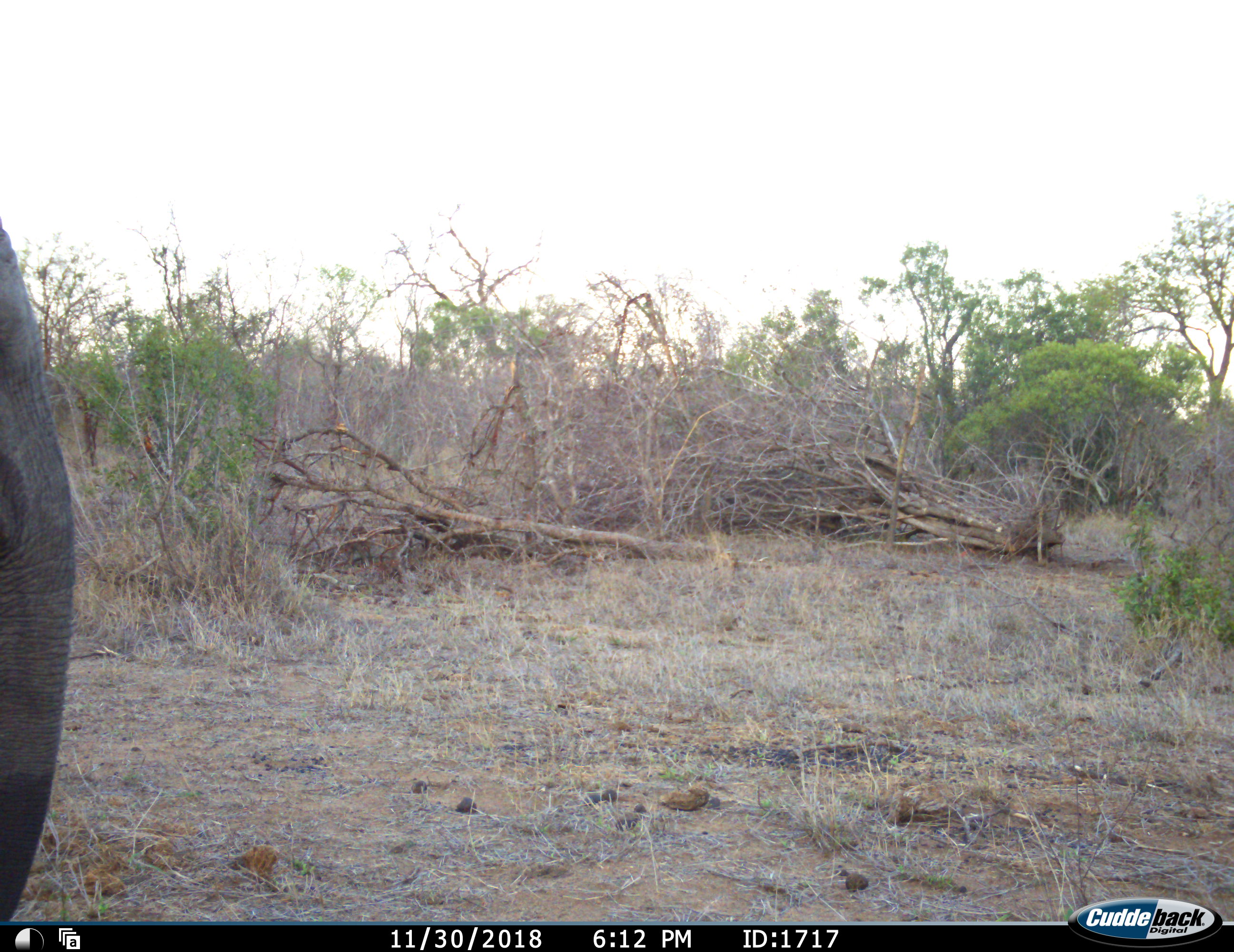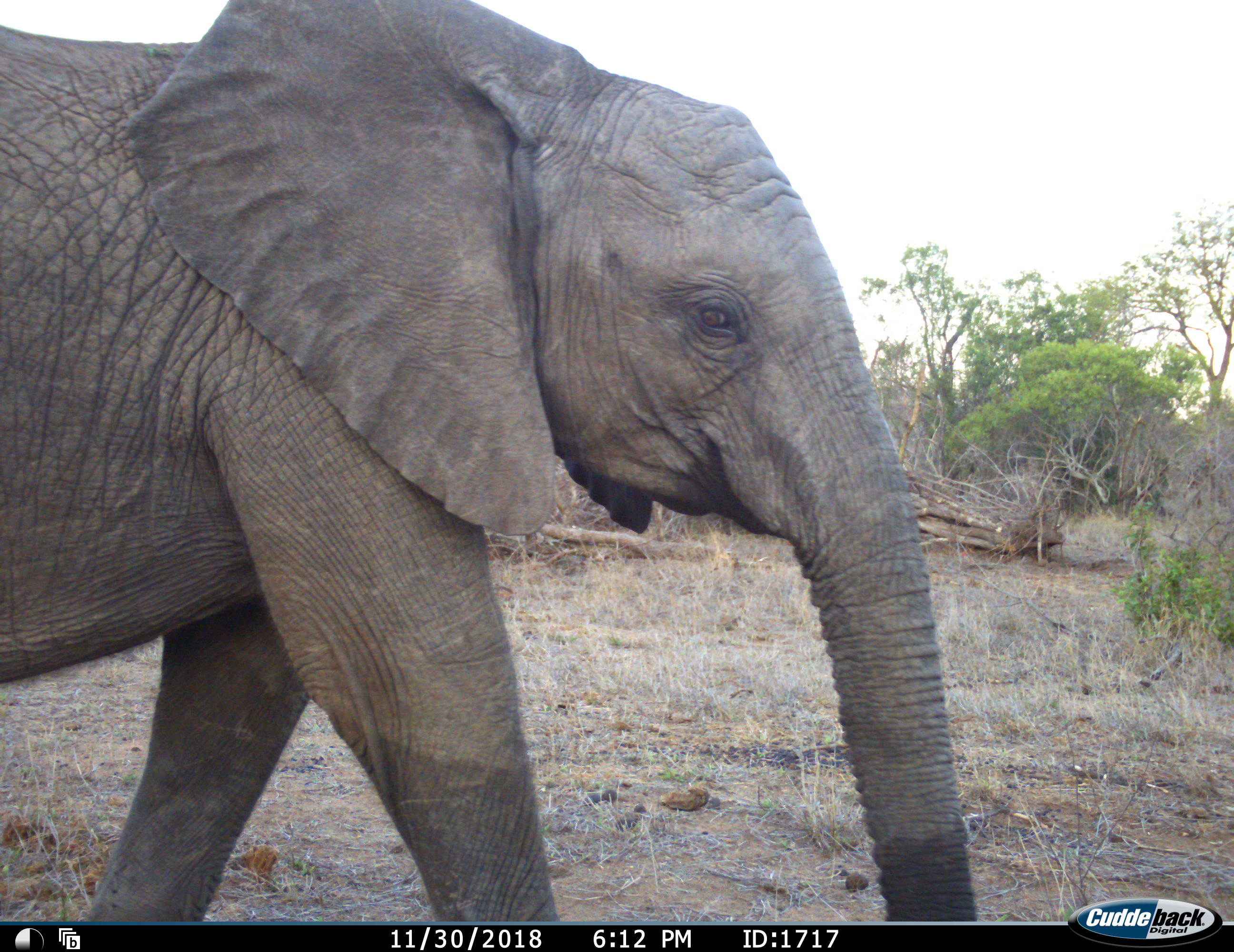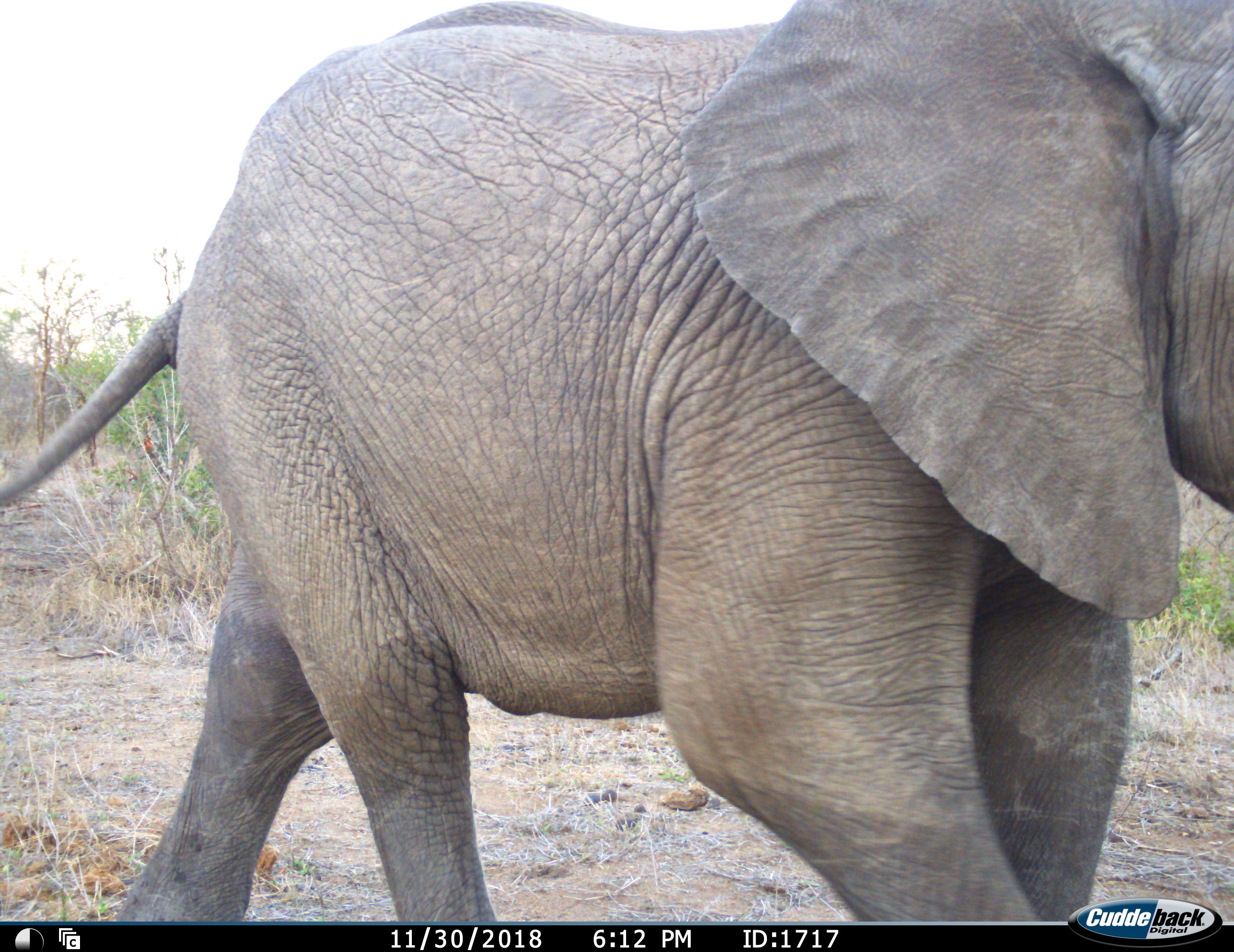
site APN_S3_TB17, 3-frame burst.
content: unidentified animal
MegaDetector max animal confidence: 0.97